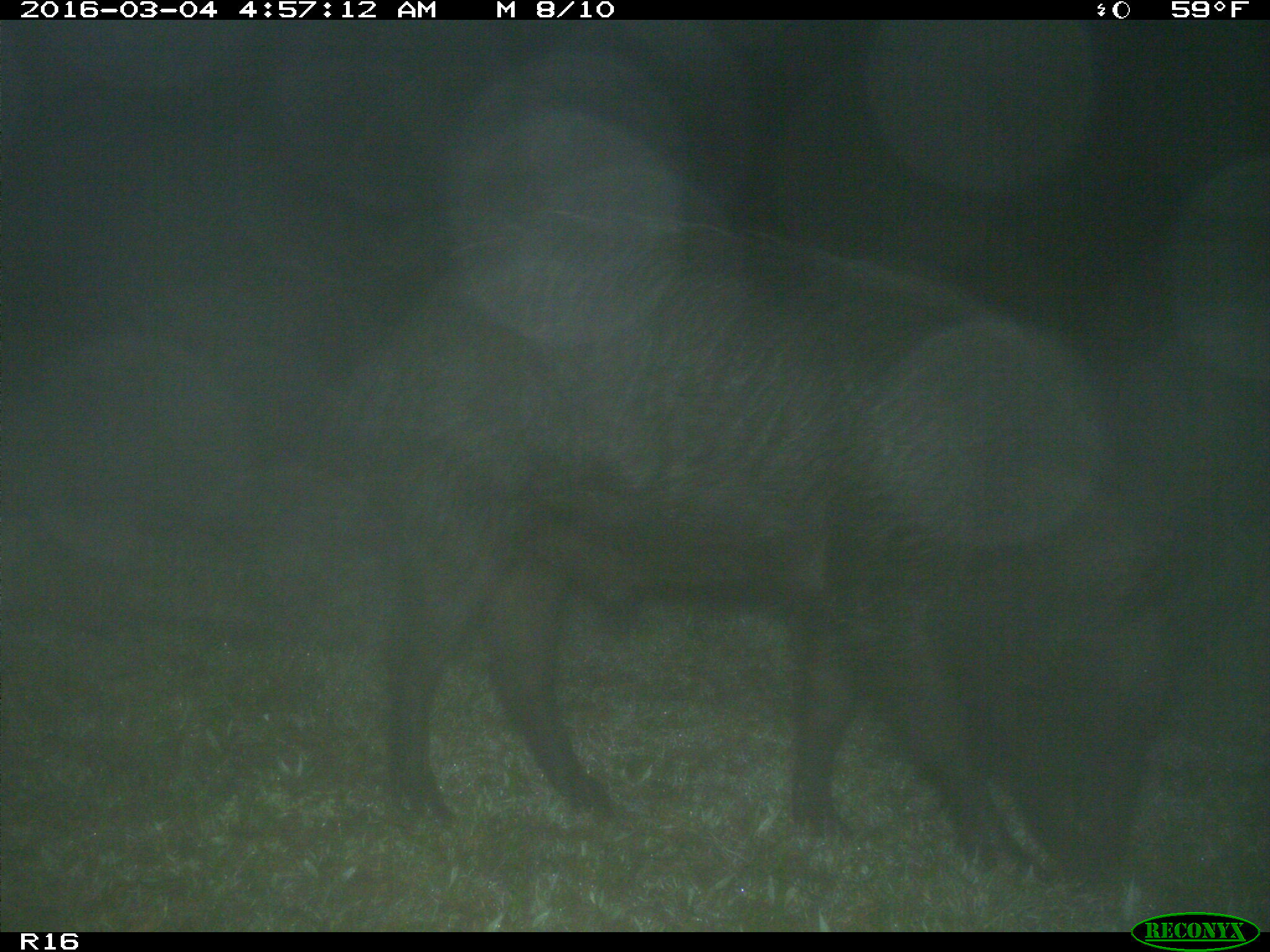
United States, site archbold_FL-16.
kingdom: Animalia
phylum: Chordata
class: Mammalia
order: Artiodactyla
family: Suidae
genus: Sus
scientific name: Sus scrofa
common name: wild boar